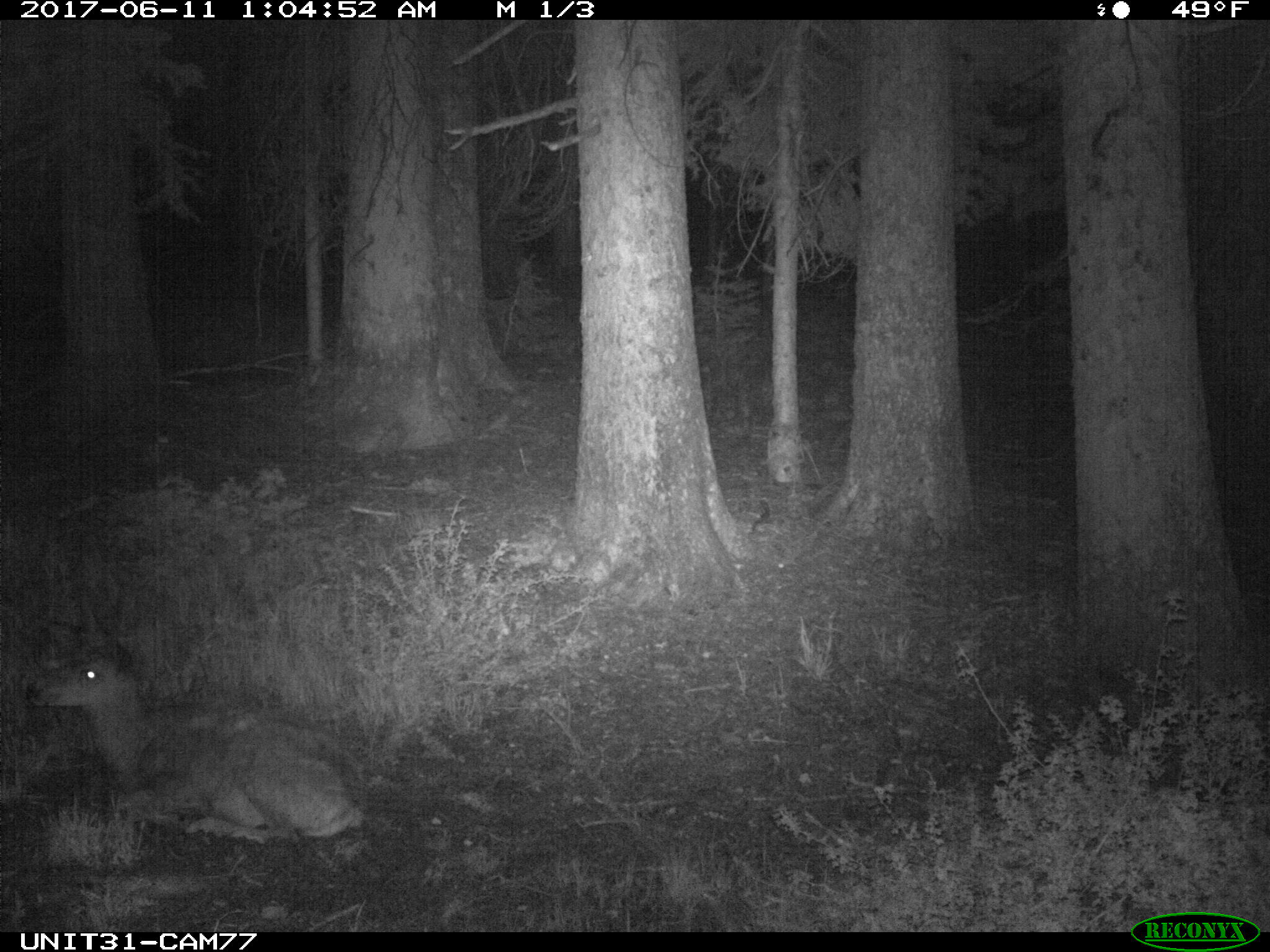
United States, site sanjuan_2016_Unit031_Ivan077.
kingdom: Animalia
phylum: Chordata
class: Mammalia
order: Artiodactyla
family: Cervidae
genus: Odocoileus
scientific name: Odocoileus hemionus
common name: mule deer